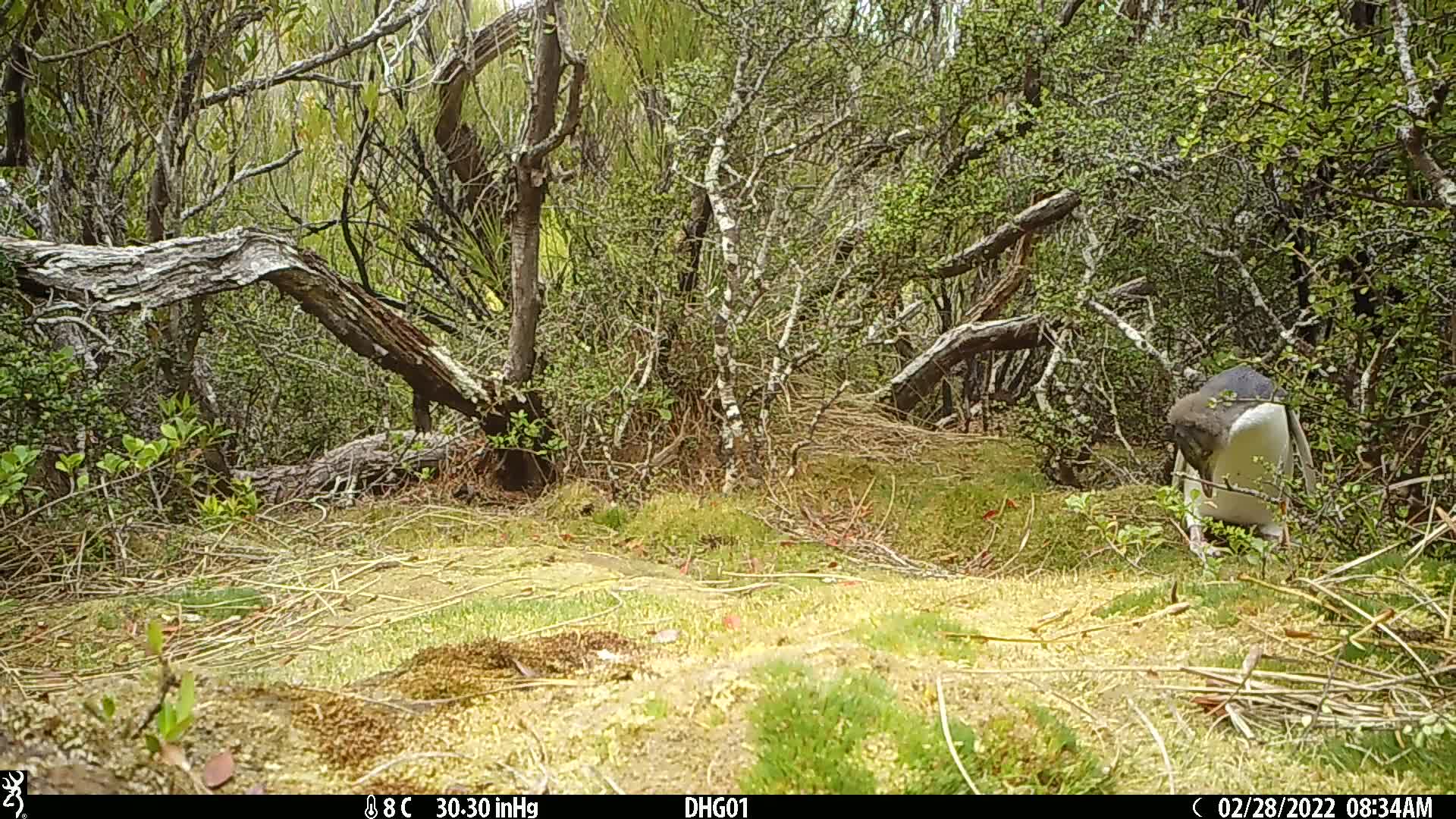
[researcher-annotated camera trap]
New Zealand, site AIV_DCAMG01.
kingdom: Animalia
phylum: Chordata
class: Aves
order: Sphenisciformes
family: Spheniscidae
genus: Megadyptes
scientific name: Megadyptes antipodes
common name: yellow-eyed penguin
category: yellow eyed penguin